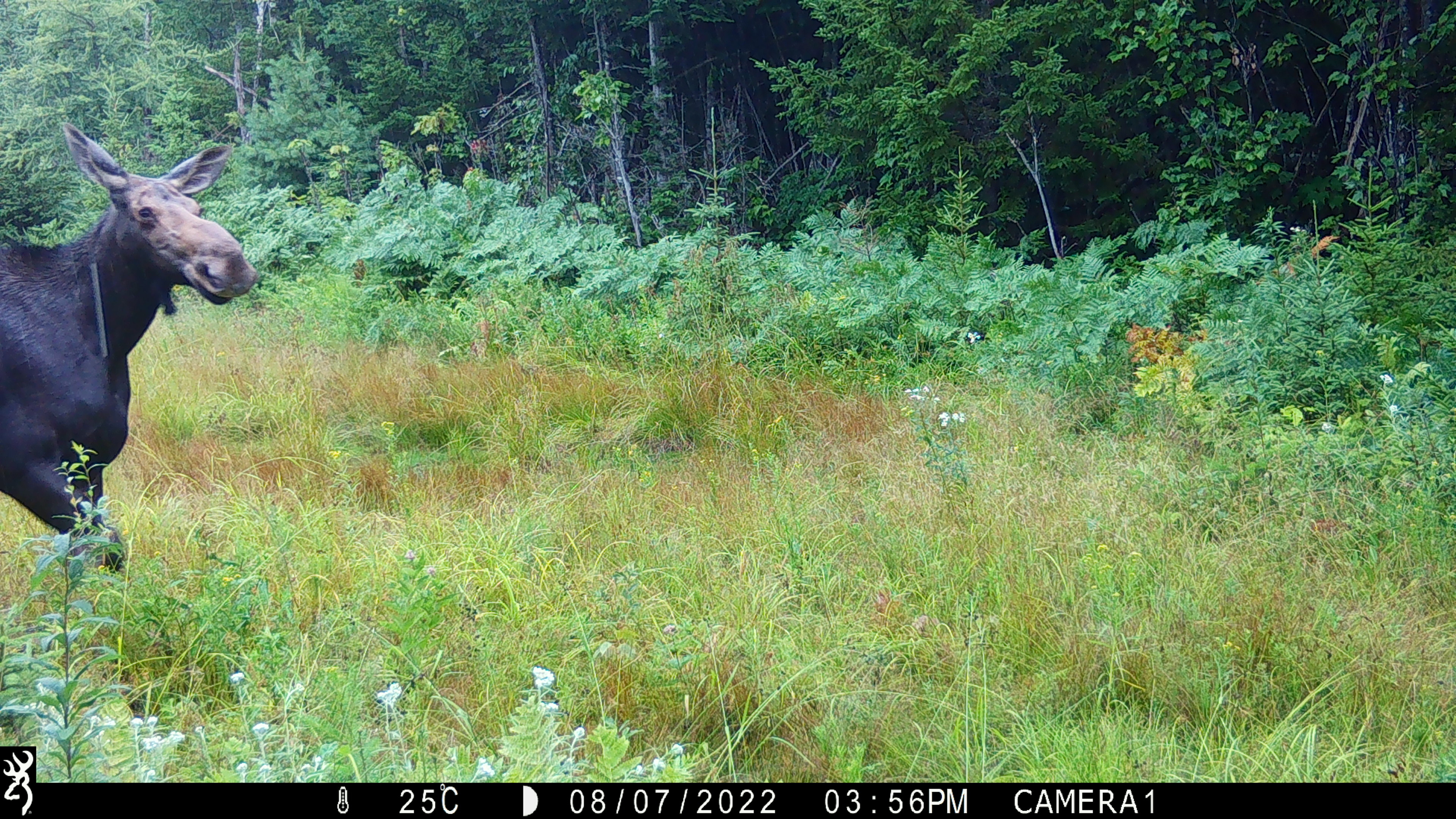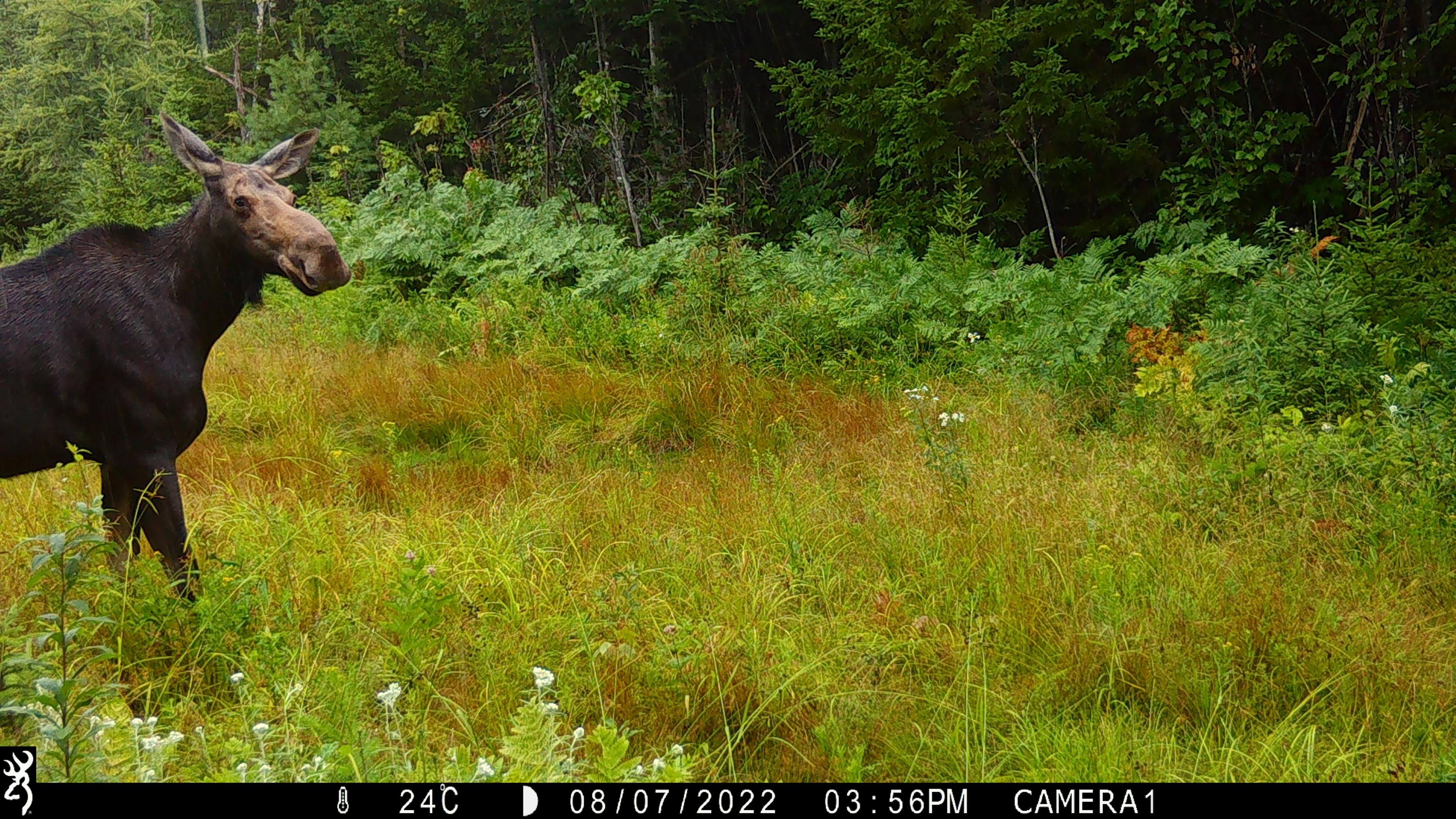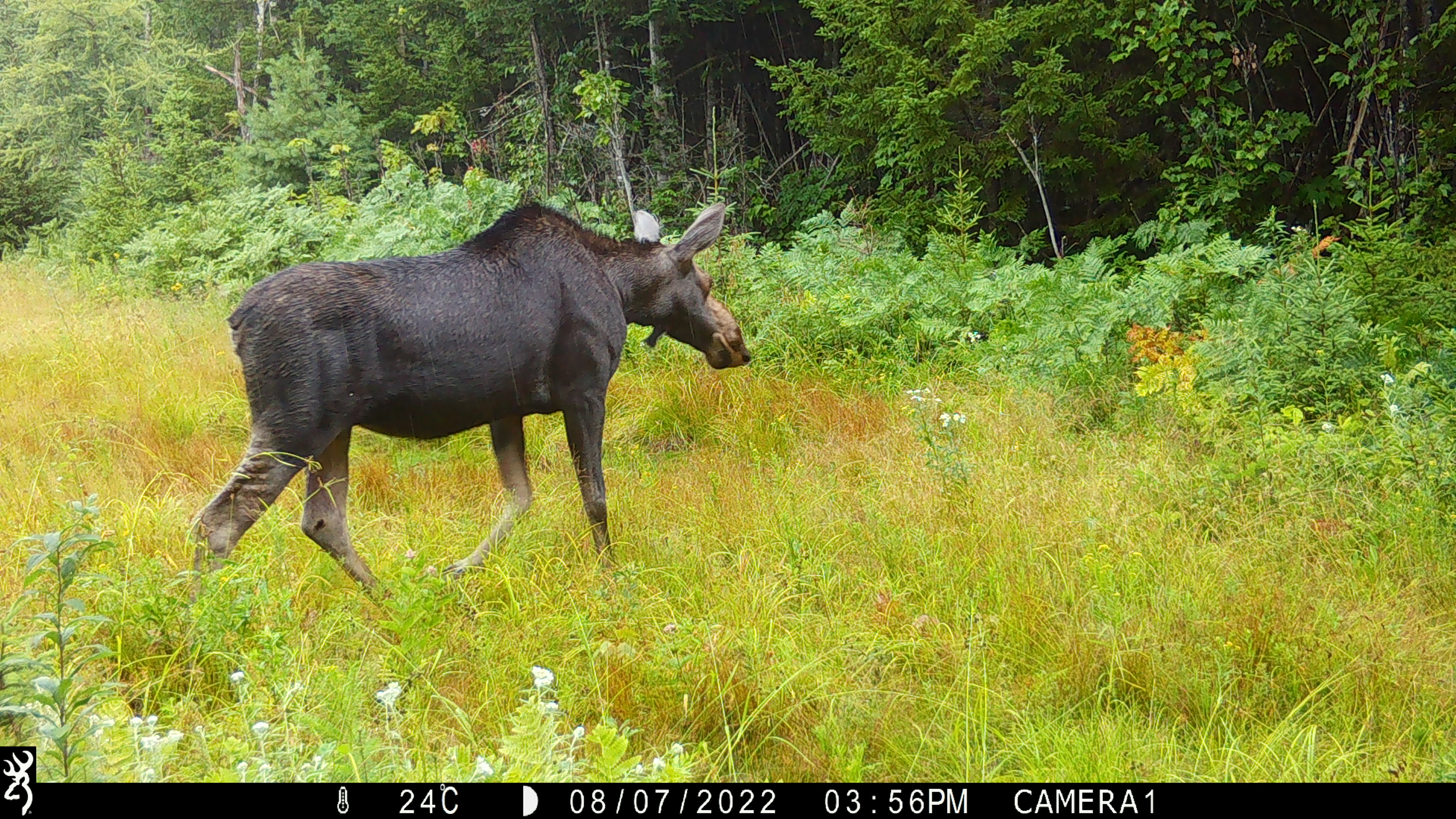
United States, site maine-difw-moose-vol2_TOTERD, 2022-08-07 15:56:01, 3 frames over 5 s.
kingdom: Animalia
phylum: Chordata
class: Mammalia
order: Artiodactyla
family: Cervidae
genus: Alces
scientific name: Alces alces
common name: moose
Moose (Alces alces).